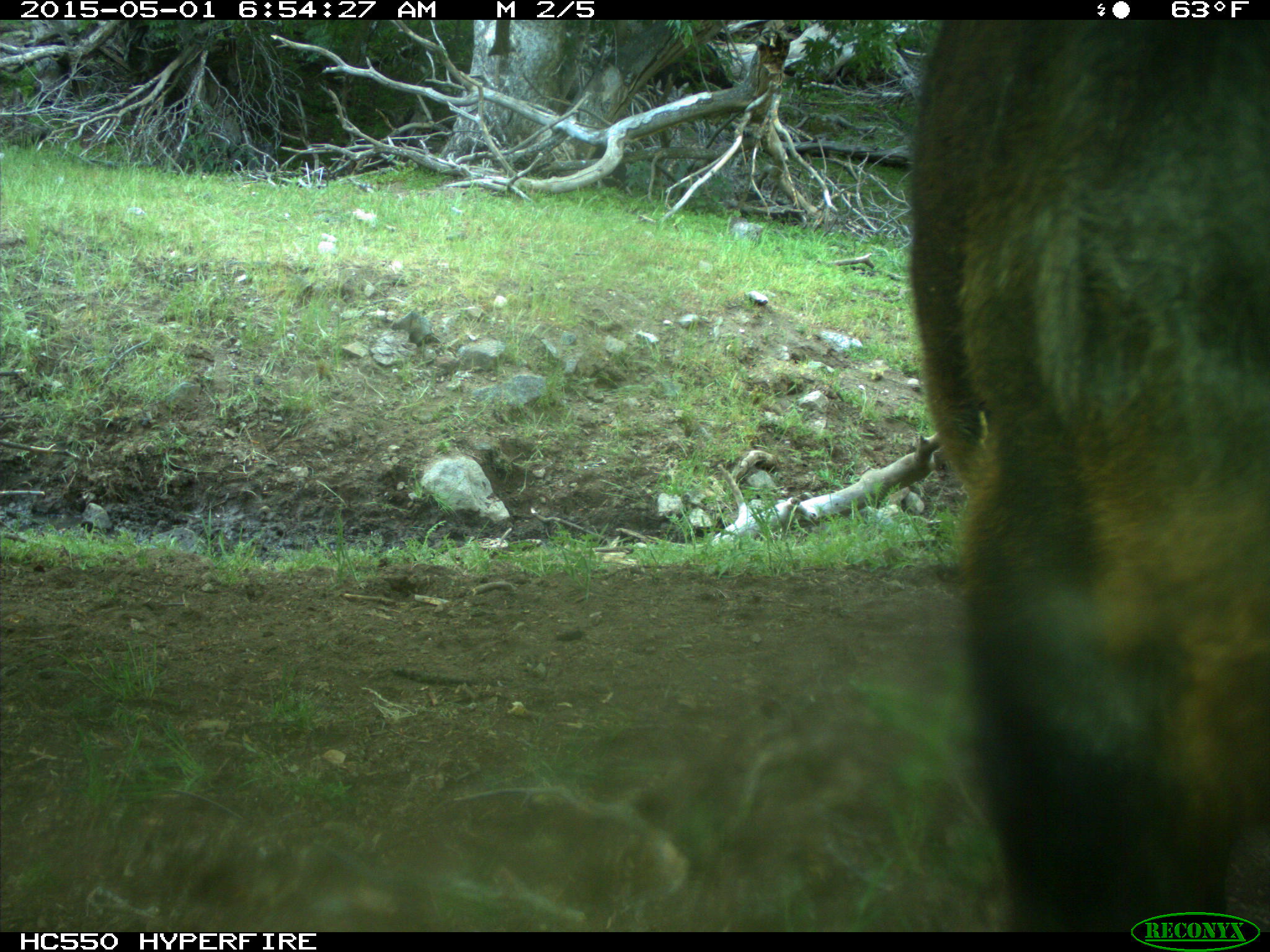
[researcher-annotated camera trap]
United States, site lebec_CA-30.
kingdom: Animalia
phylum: Chordata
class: Mammalia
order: Artiodactyla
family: Bovidae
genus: Bos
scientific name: Bos taurus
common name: domestic cow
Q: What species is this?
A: Bos taurus (domestic cow).